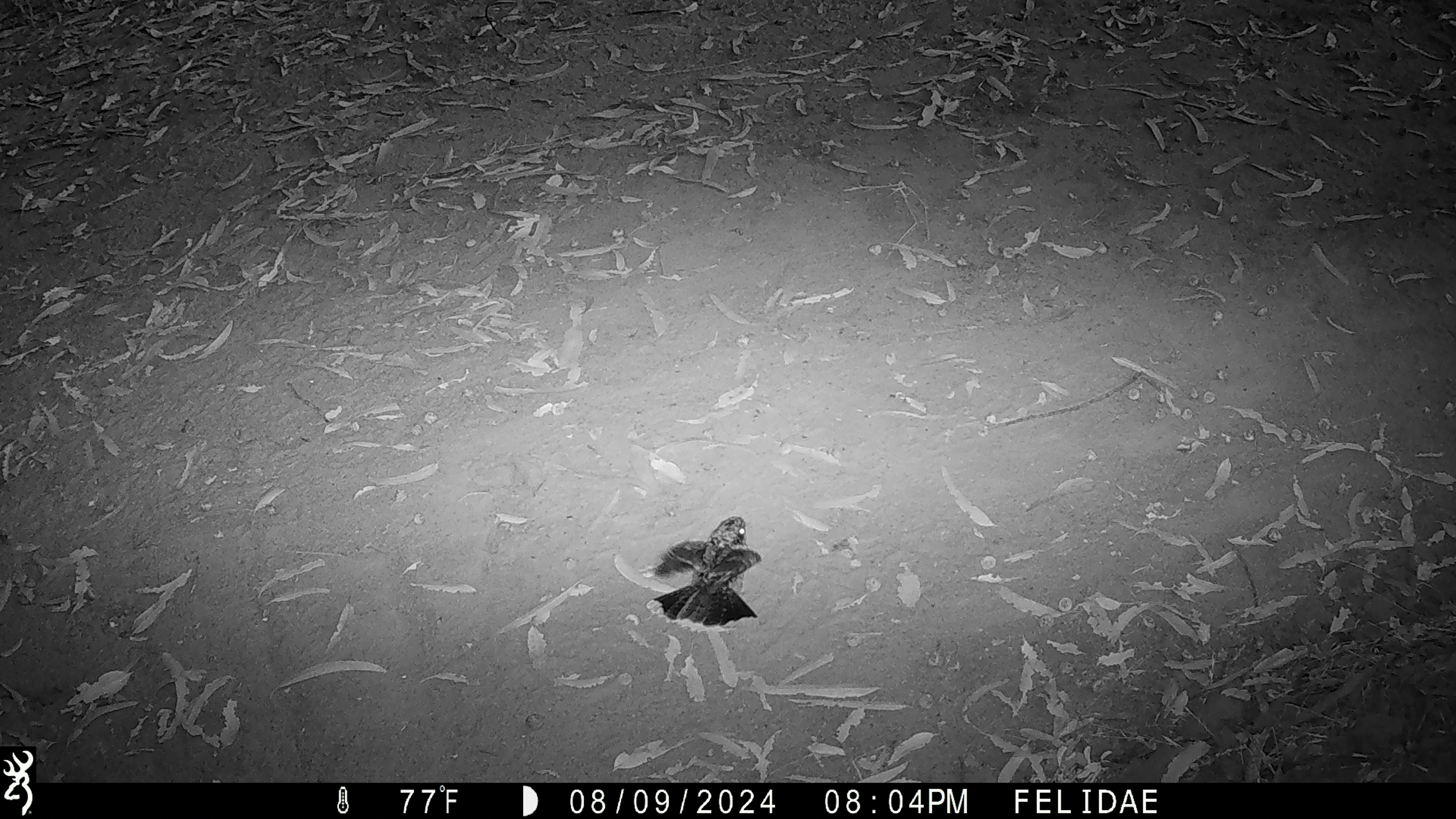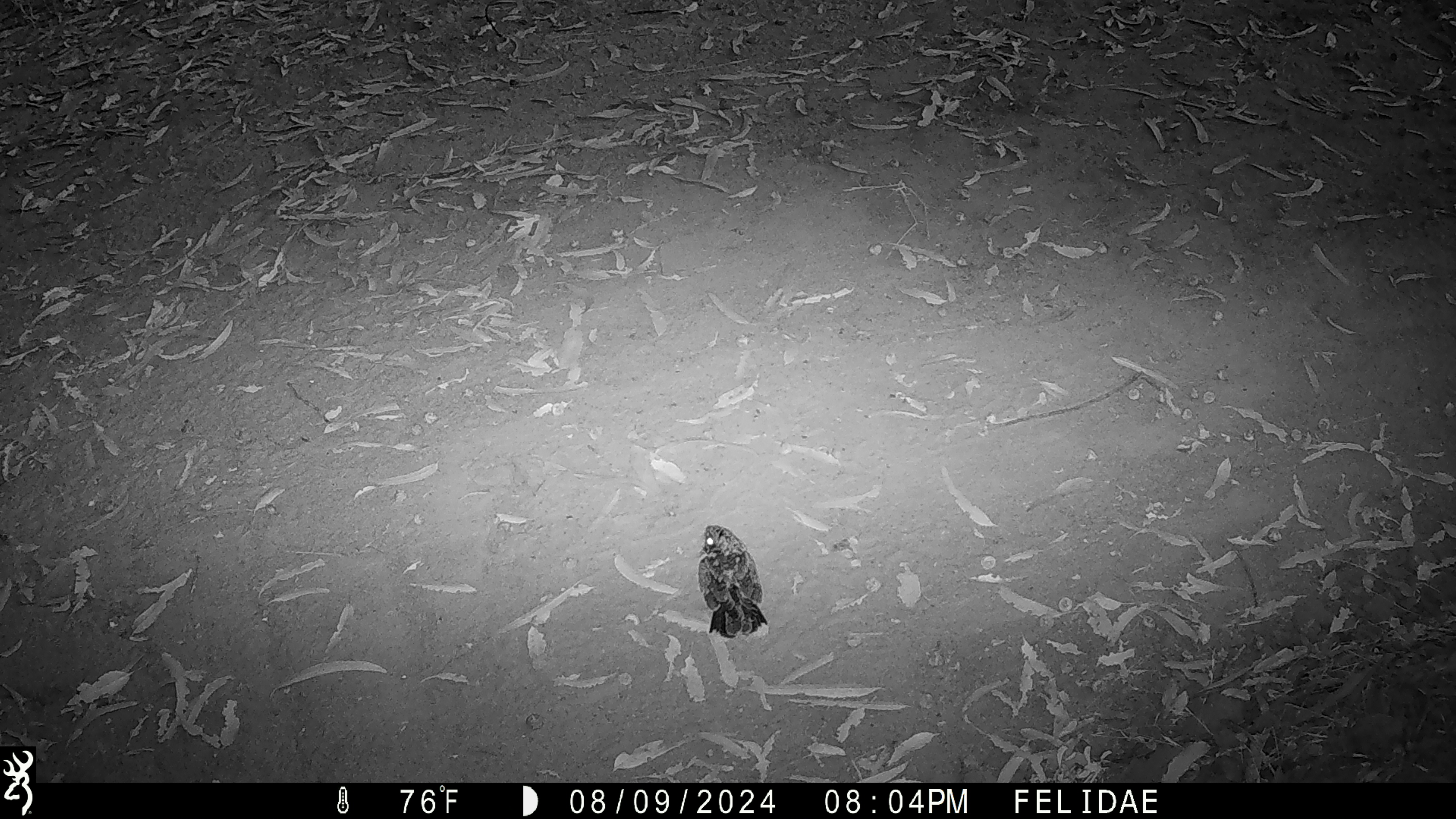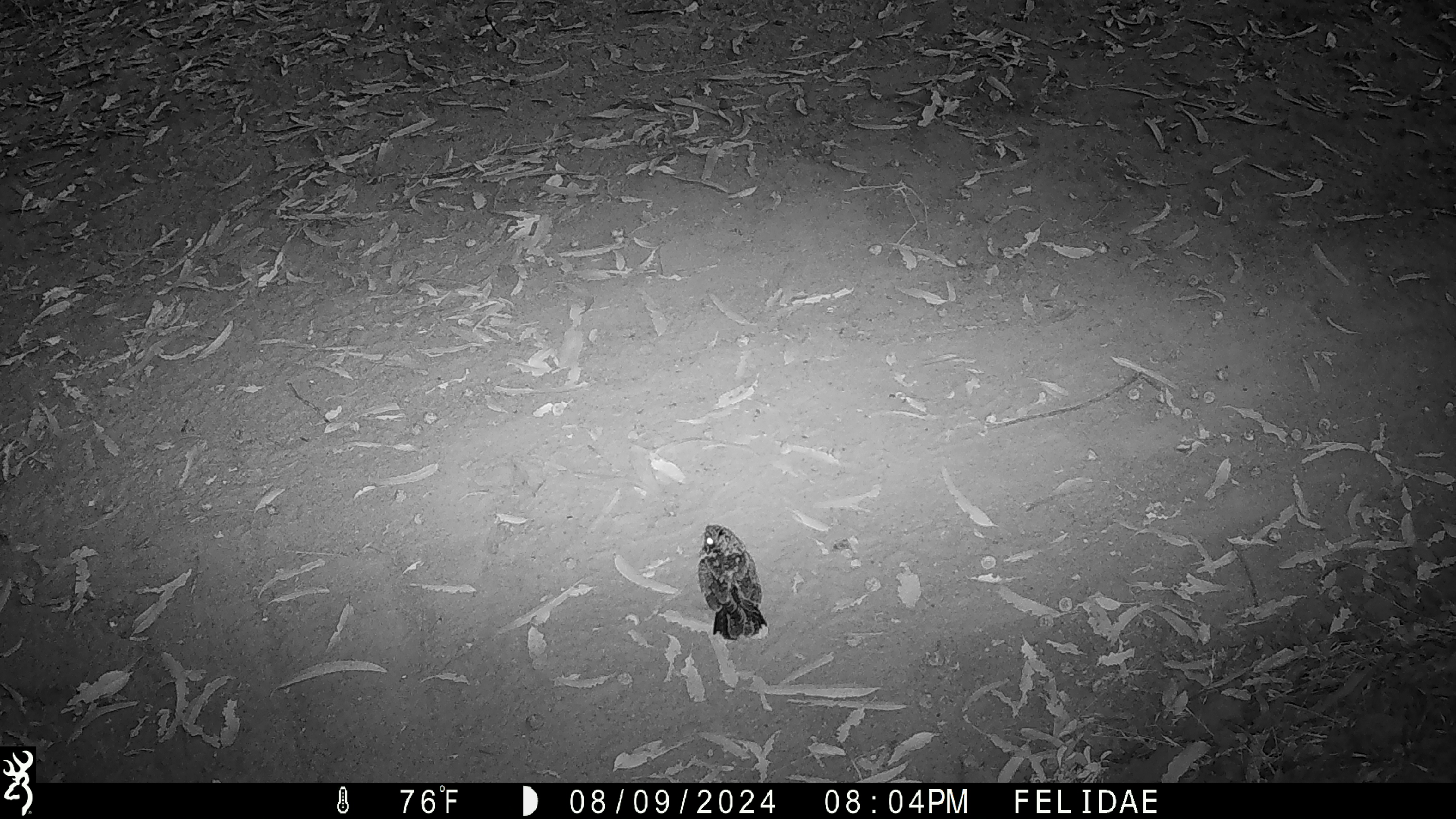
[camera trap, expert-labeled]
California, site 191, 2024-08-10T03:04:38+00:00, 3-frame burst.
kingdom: Animalia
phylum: Chordata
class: Aves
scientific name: Aves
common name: bird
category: unknown bird